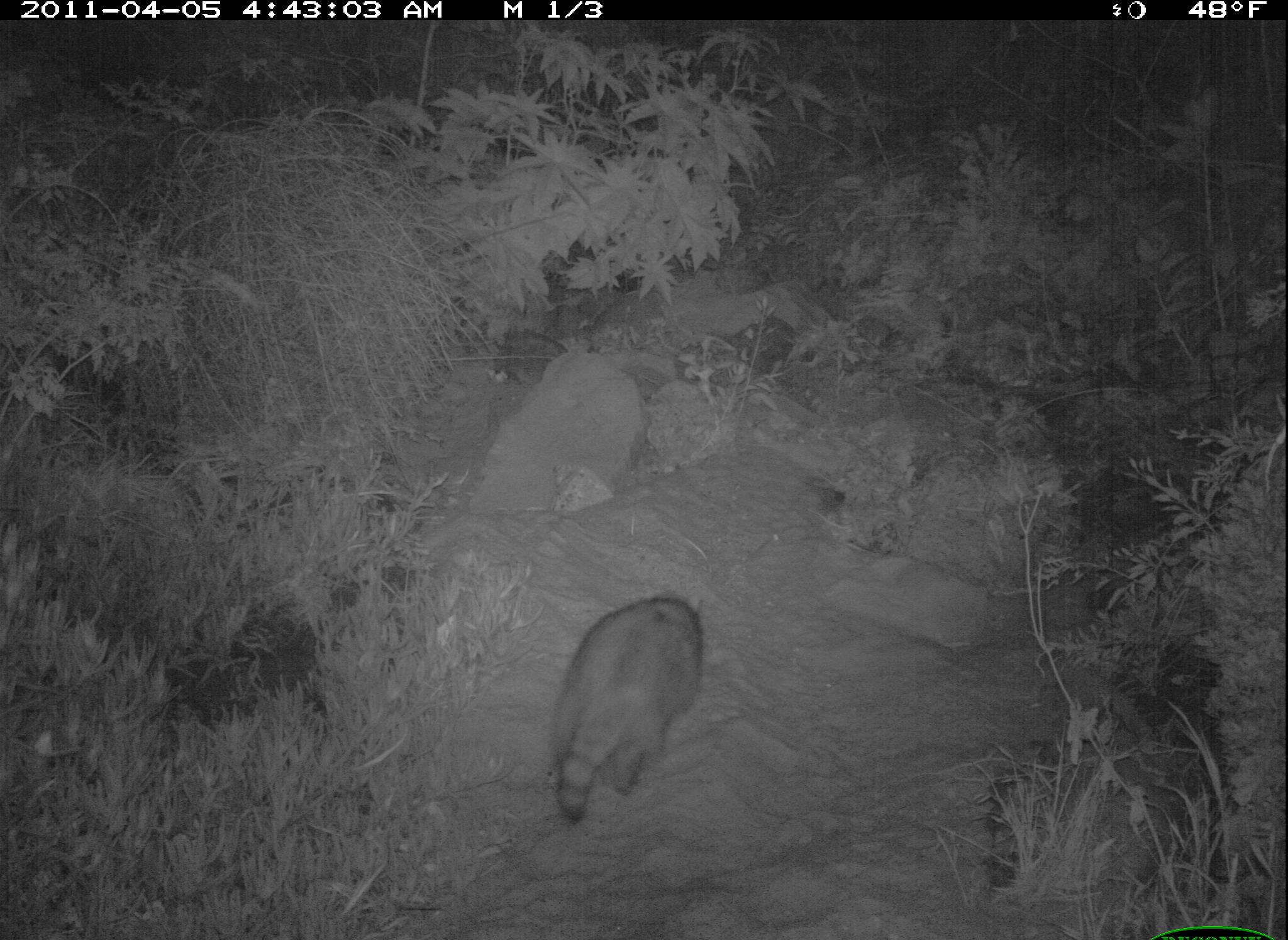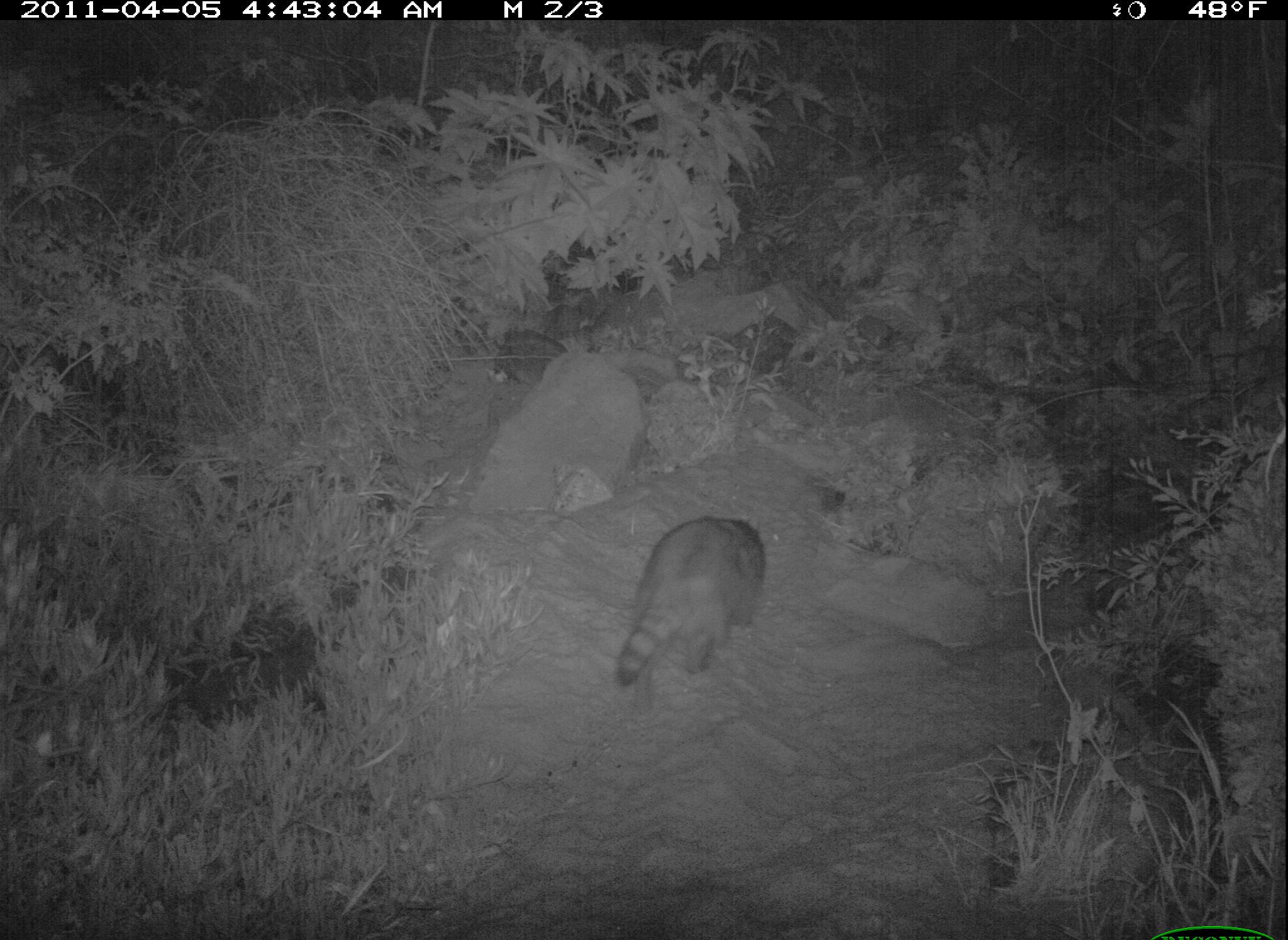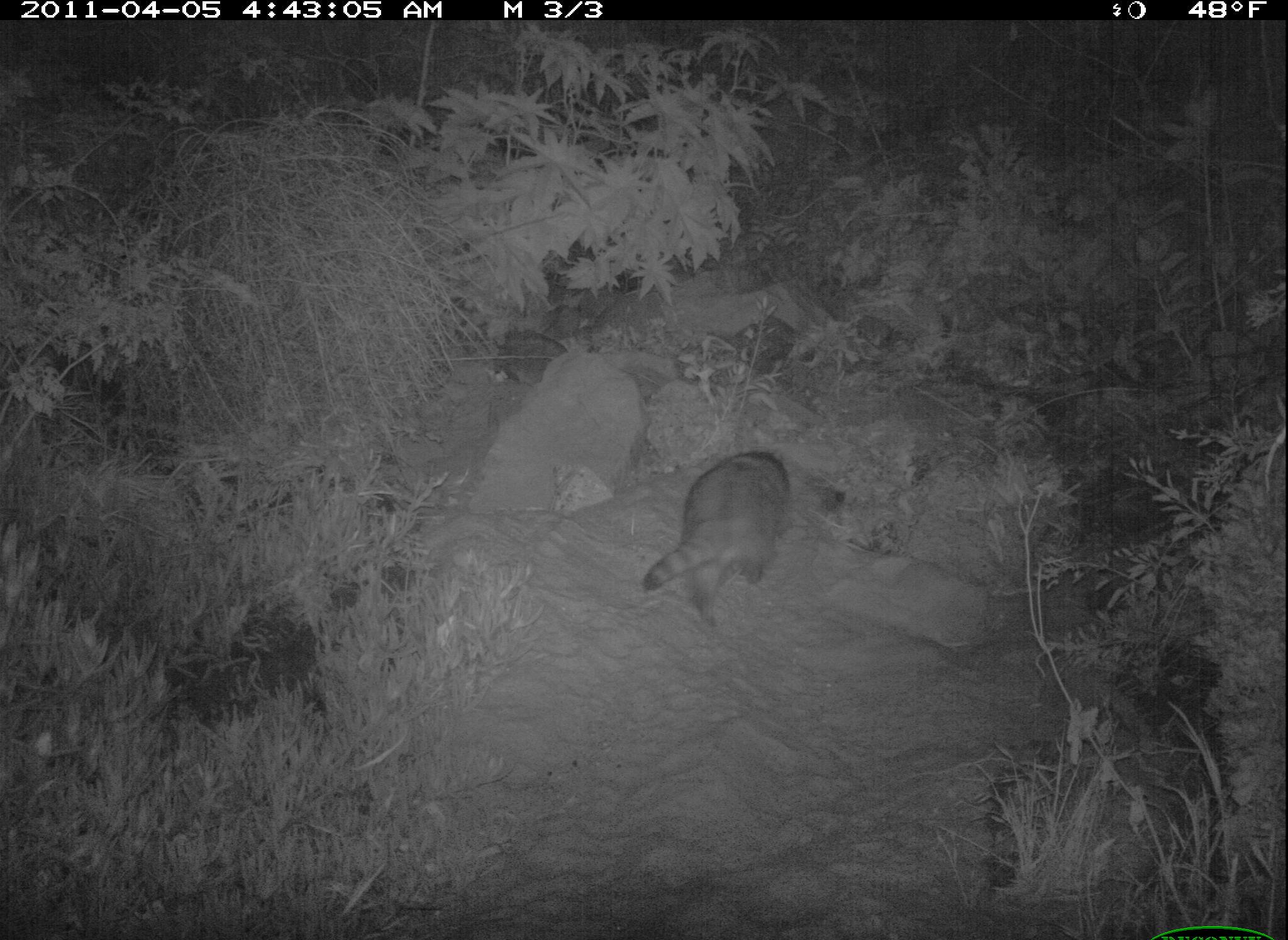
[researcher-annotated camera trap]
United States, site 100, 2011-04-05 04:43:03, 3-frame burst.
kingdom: Animalia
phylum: Chordata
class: Mammalia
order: Carnivora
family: Procyonidae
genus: Procyon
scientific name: Procyon lotor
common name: raccoon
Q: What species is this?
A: Raccoon (Procyon lotor).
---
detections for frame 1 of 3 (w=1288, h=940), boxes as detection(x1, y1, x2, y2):
raccoon: detection(533, 572, 726, 863)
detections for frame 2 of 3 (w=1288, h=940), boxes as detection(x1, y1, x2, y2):
raccoon: detection(605, 504, 795, 715)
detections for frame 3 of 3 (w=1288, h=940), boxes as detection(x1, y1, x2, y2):
raccoon: detection(636, 432, 803, 631)